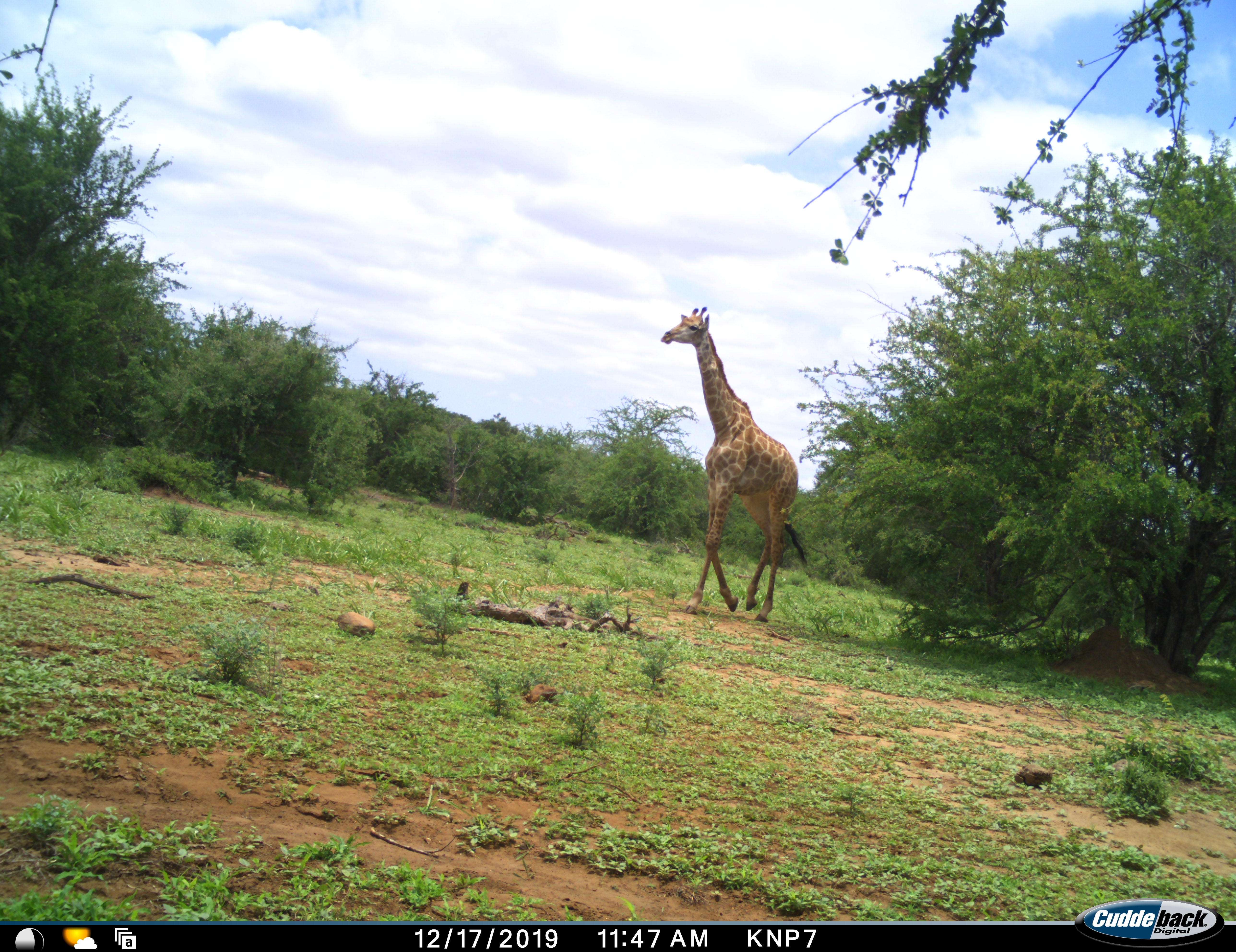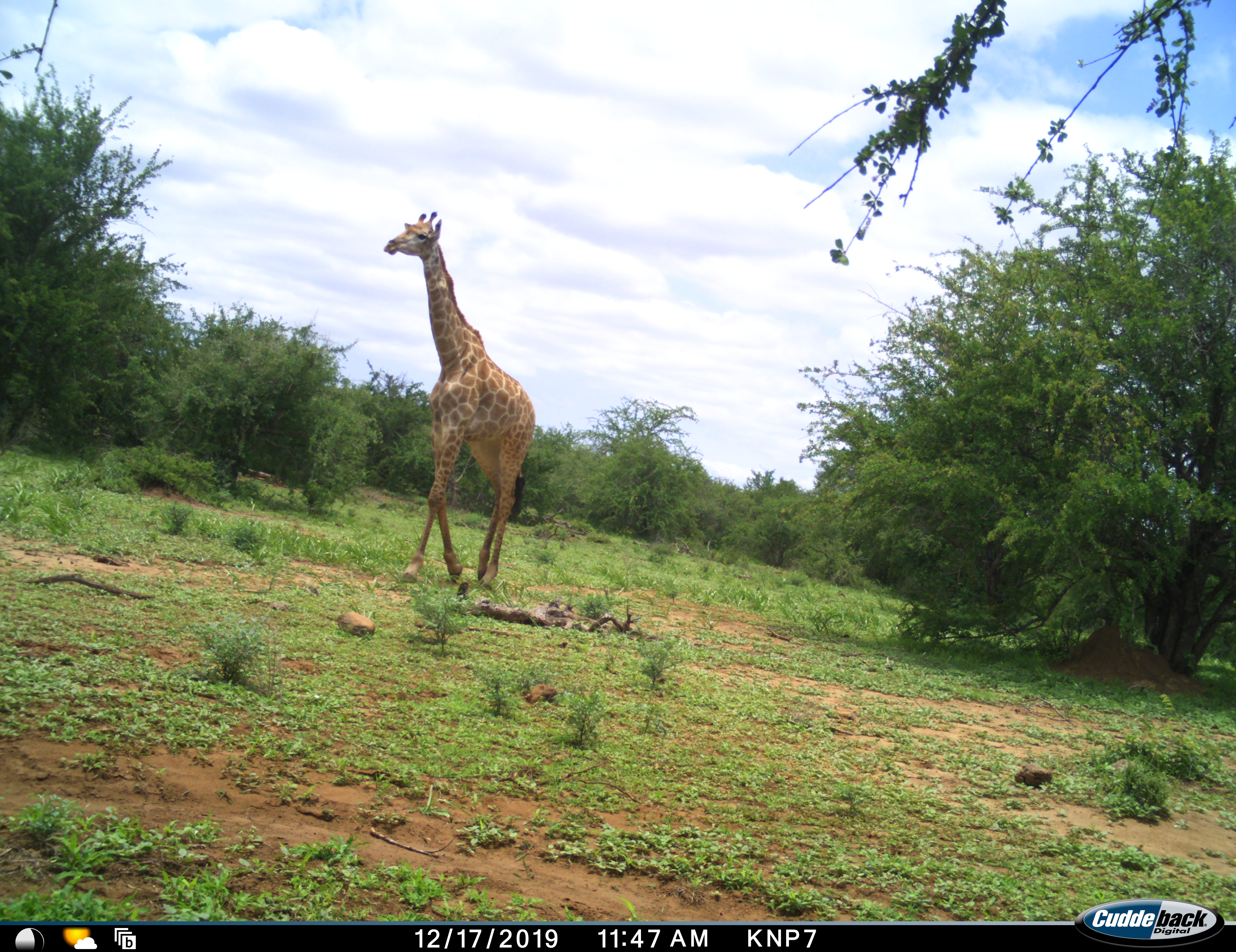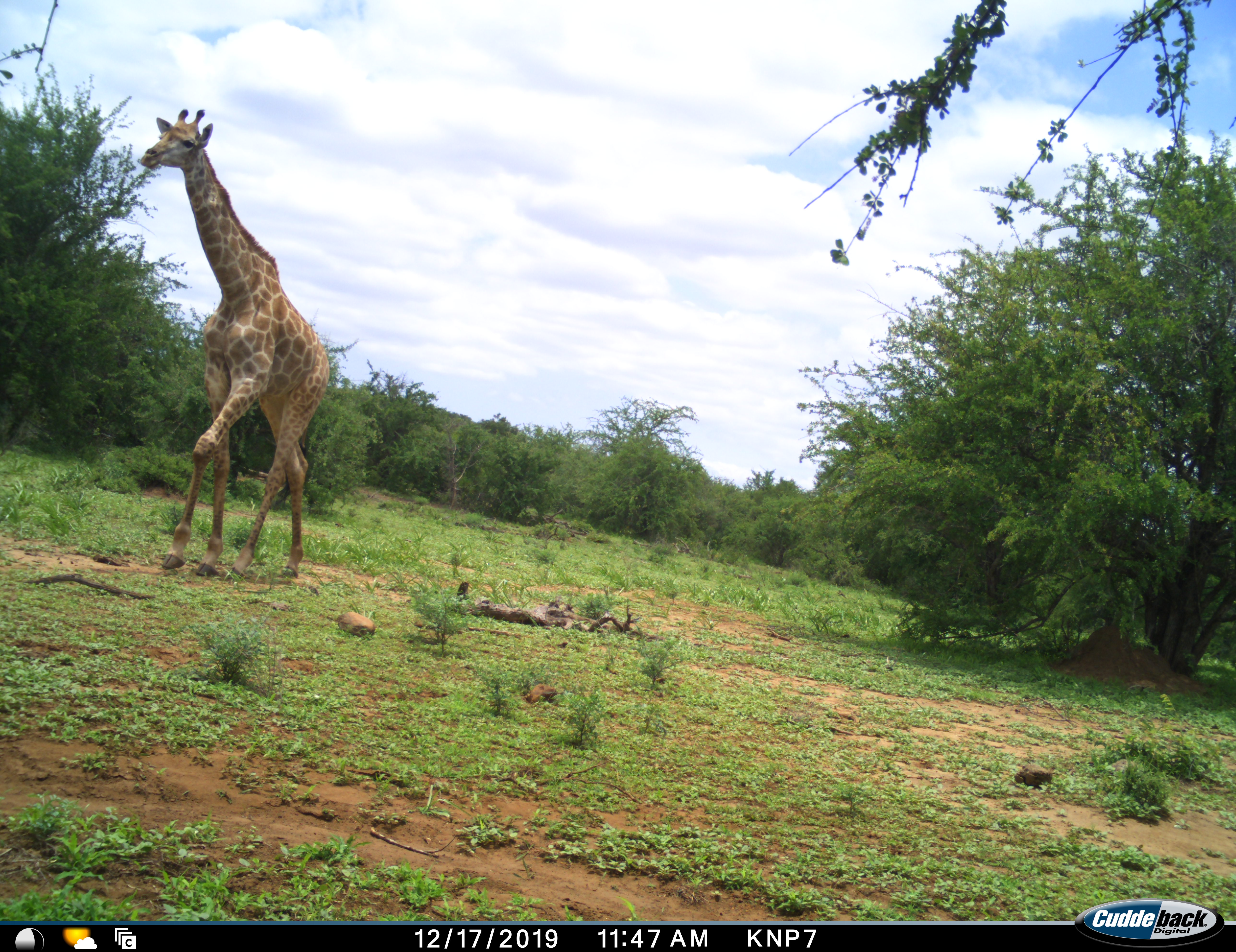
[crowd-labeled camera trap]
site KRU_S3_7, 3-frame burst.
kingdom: Animalia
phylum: Chordata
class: Mammalia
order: Artiodactyla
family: Giraffidae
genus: Giraffa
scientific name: Giraffa camelopardalis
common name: giraffe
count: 1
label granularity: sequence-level